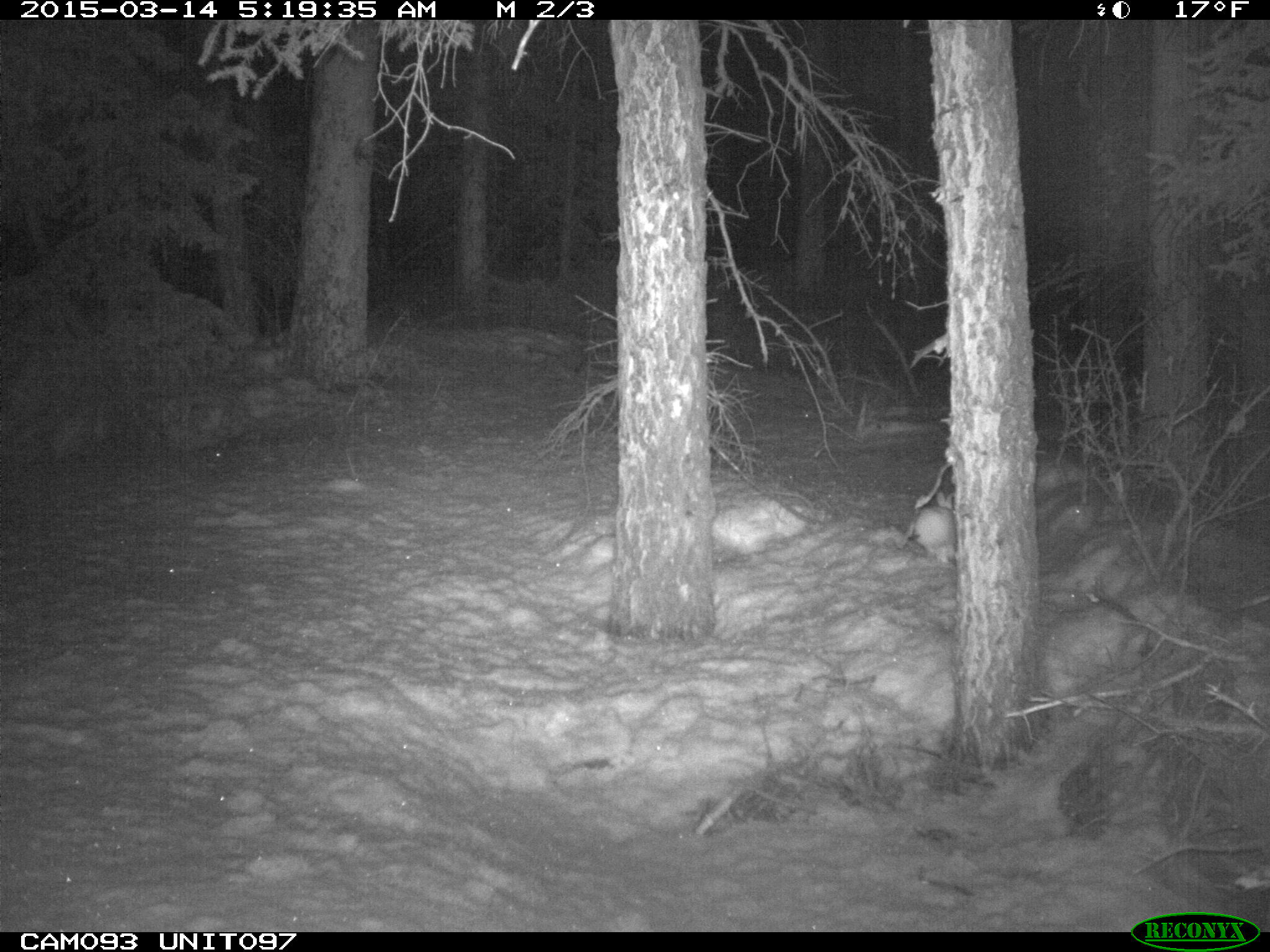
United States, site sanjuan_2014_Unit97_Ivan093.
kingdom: Animalia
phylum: Chordata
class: Mammalia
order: Lagomorpha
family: Leporidae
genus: Lepus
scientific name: Lepus americanus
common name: snowshoe hare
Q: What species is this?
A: Lepus americanus (snowshoe hare).